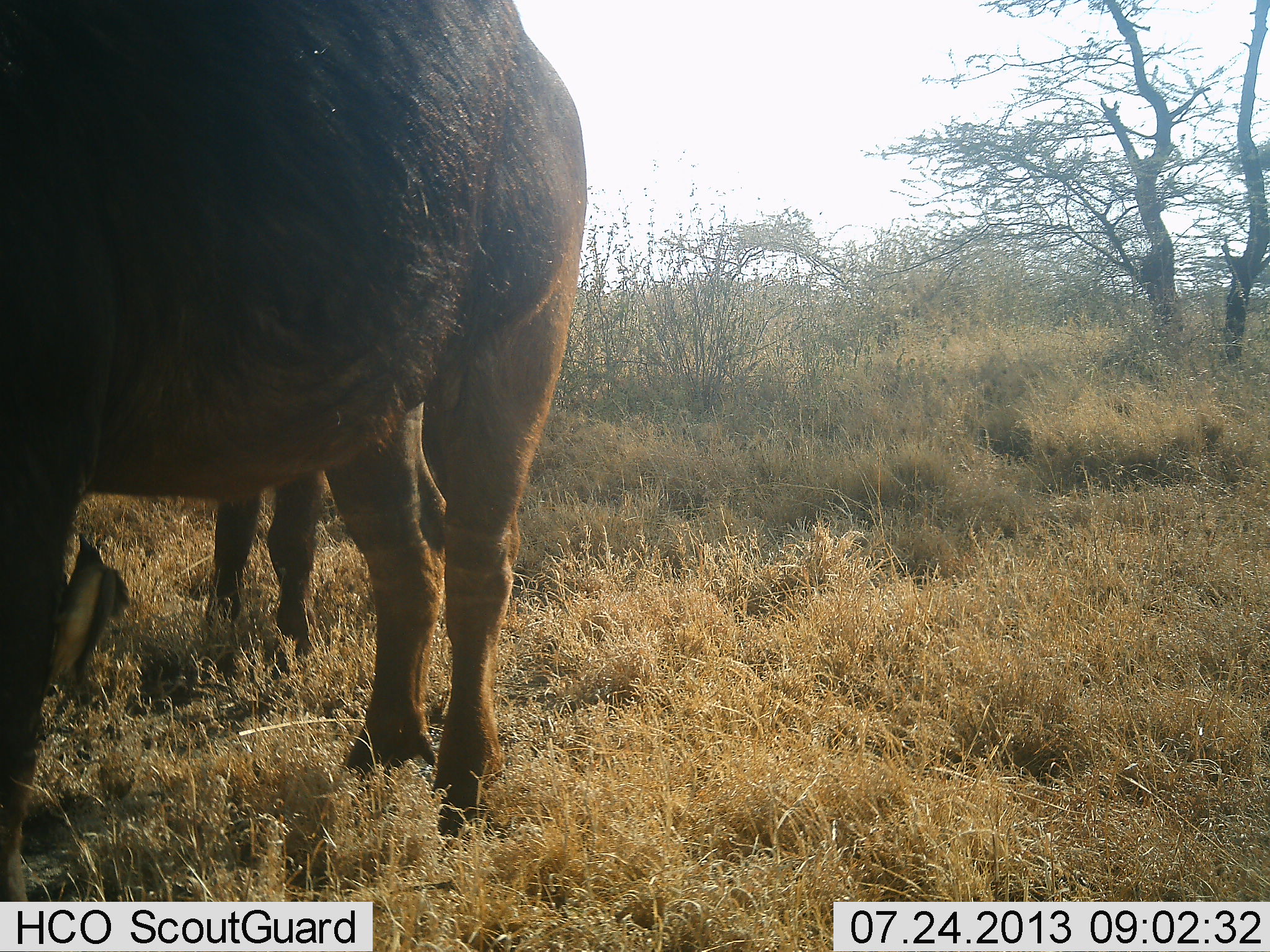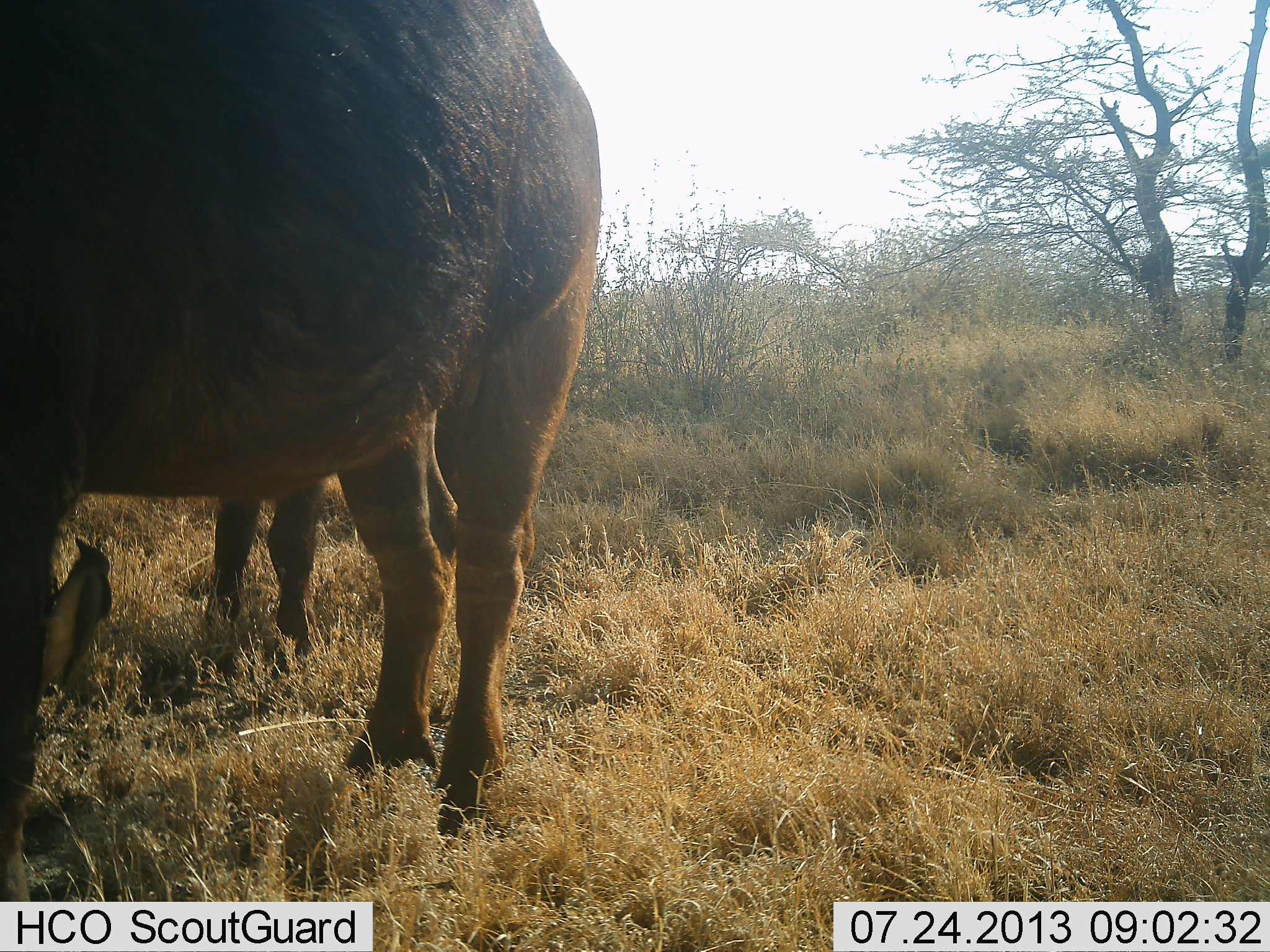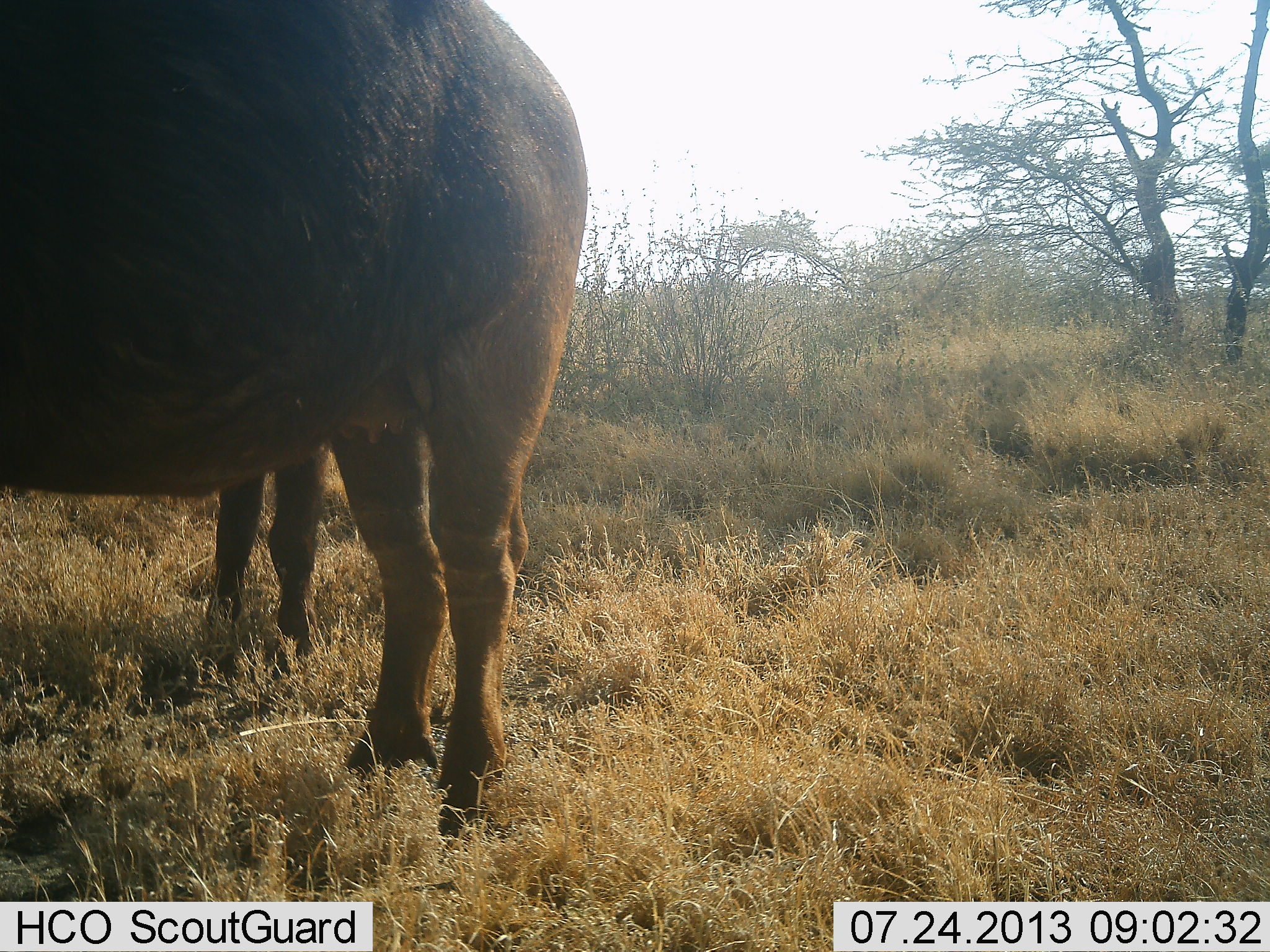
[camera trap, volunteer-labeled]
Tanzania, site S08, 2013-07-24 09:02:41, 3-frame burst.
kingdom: Animalia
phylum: Chordata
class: Mammalia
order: Artiodactyla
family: Bovidae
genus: Syncerus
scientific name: Syncerus caffer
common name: cape buffalo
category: buffalo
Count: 2.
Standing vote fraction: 100%.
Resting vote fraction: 0%.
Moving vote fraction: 0%.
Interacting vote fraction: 0%.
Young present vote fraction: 0%.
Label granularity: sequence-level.